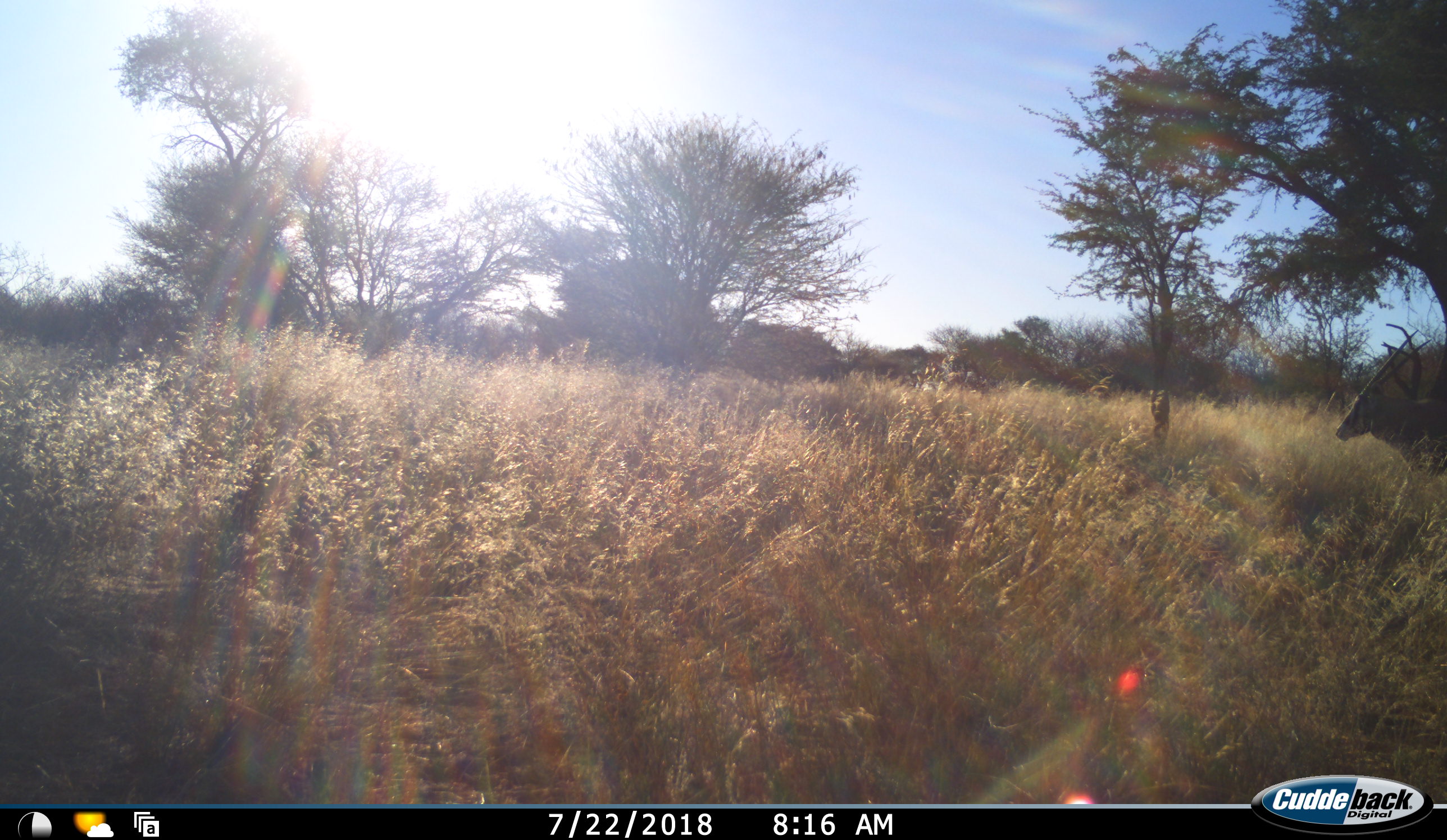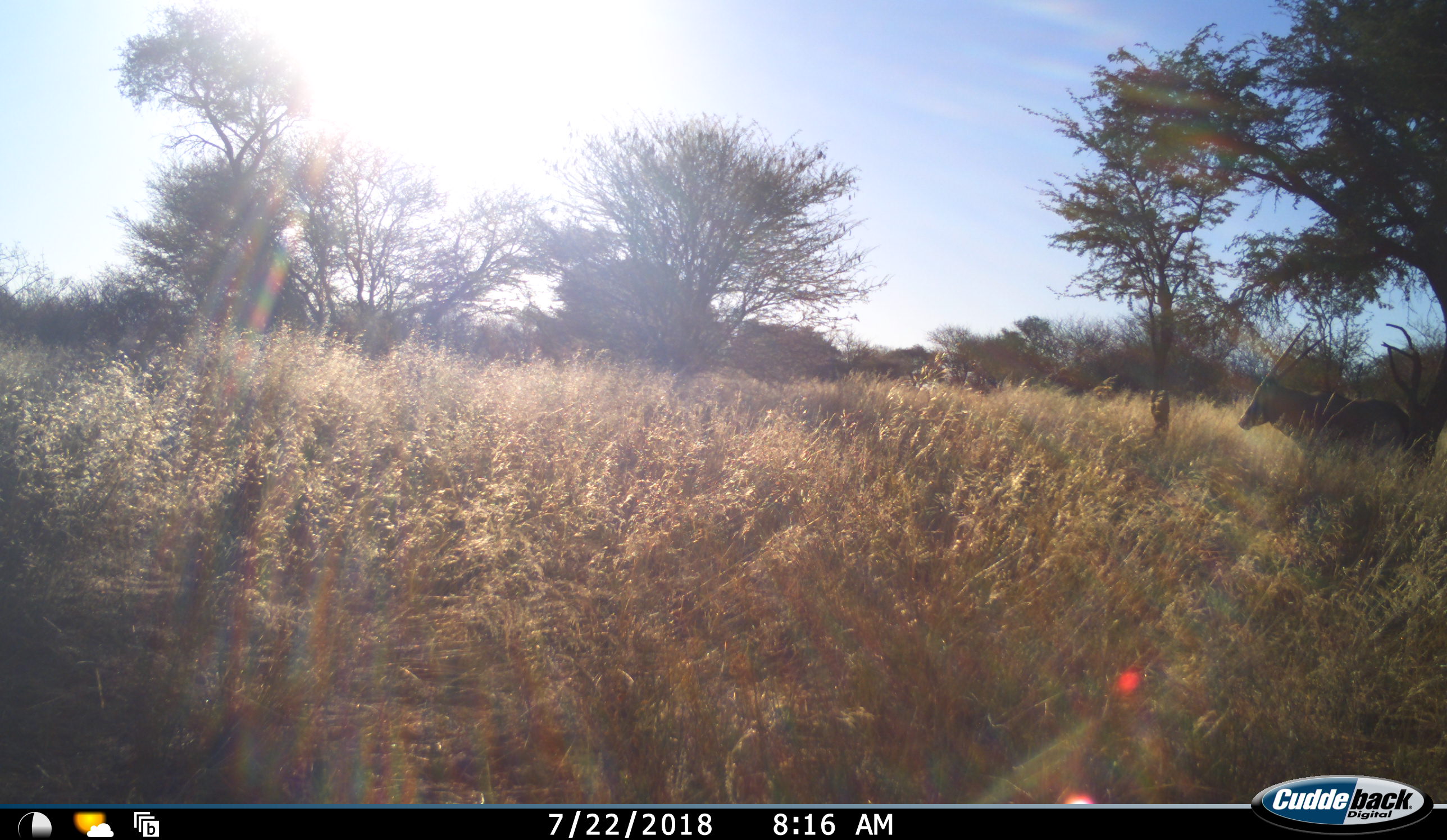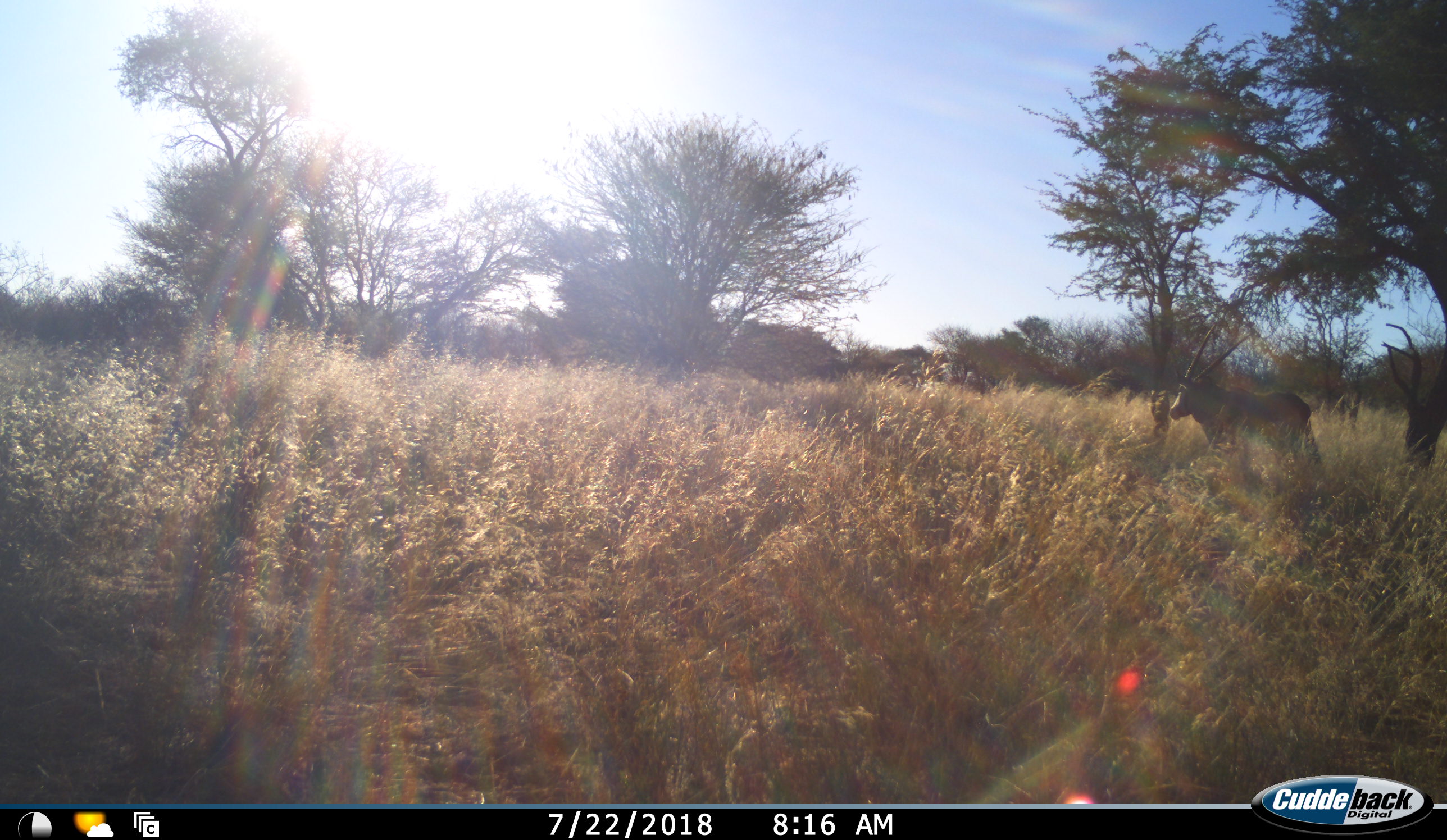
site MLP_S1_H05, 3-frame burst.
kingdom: Animalia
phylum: Chordata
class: Mammalia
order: Artiodactyla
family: Bovidae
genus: Oryx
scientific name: Oryx gazella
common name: gemsbok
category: oryx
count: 1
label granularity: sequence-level